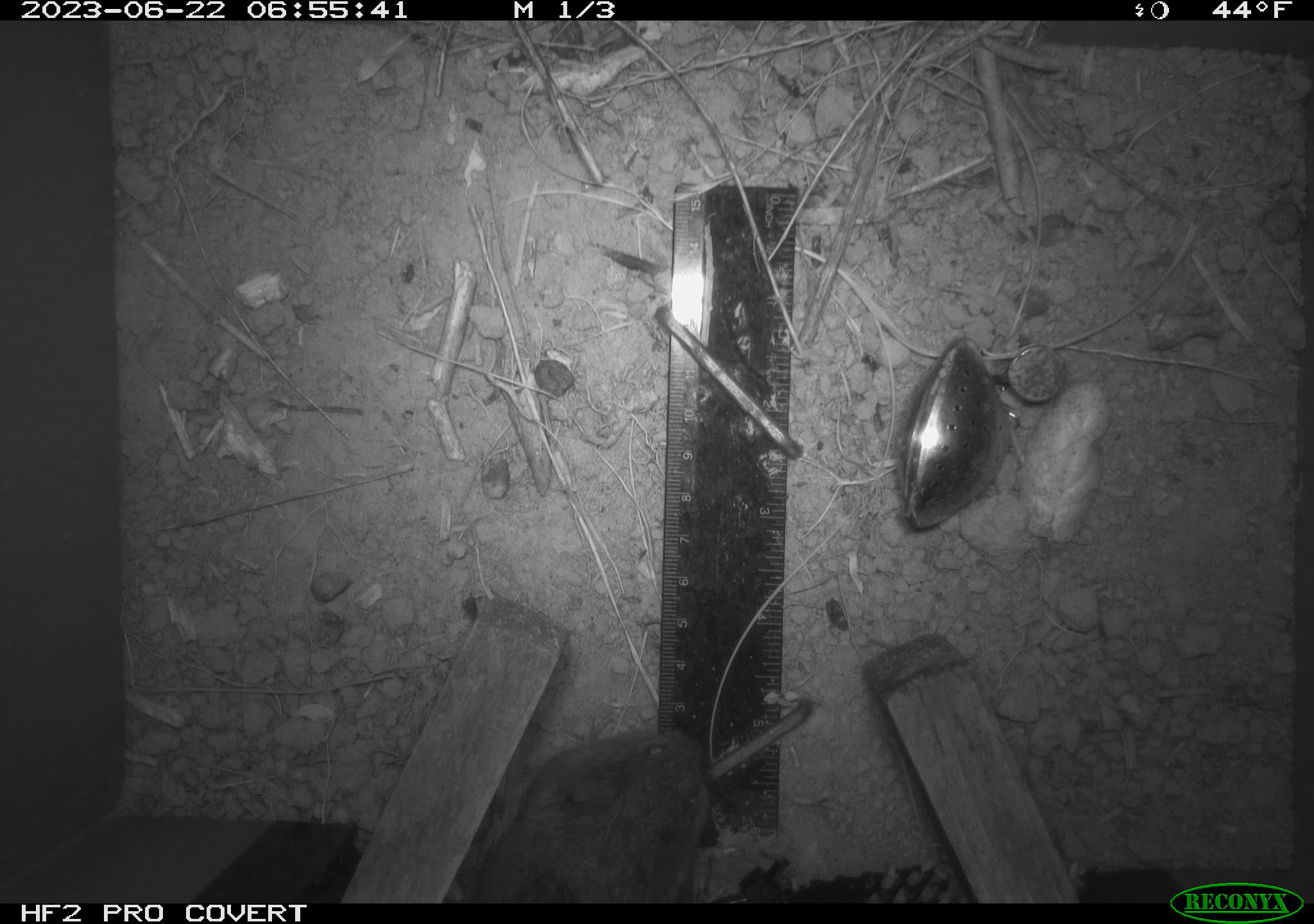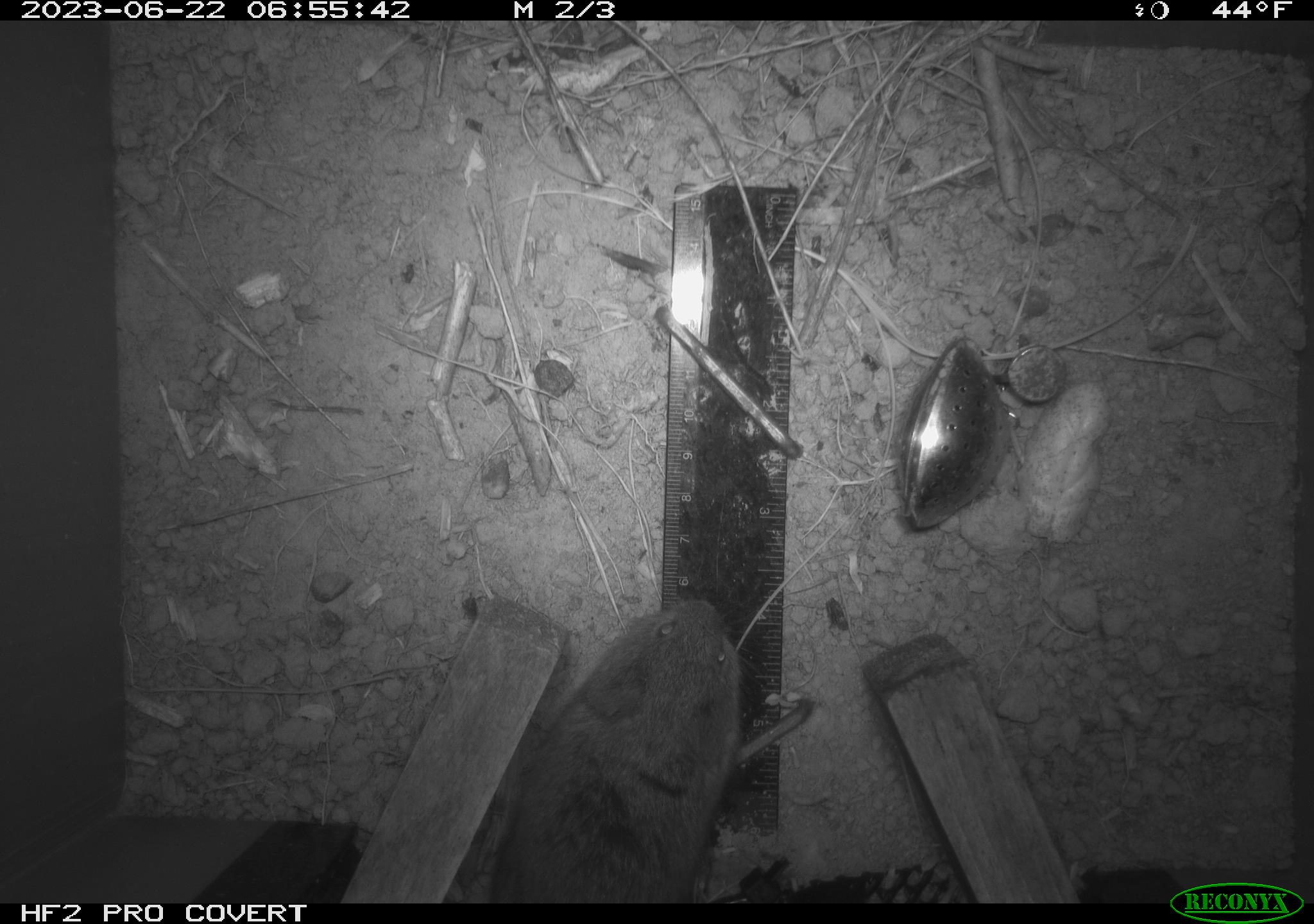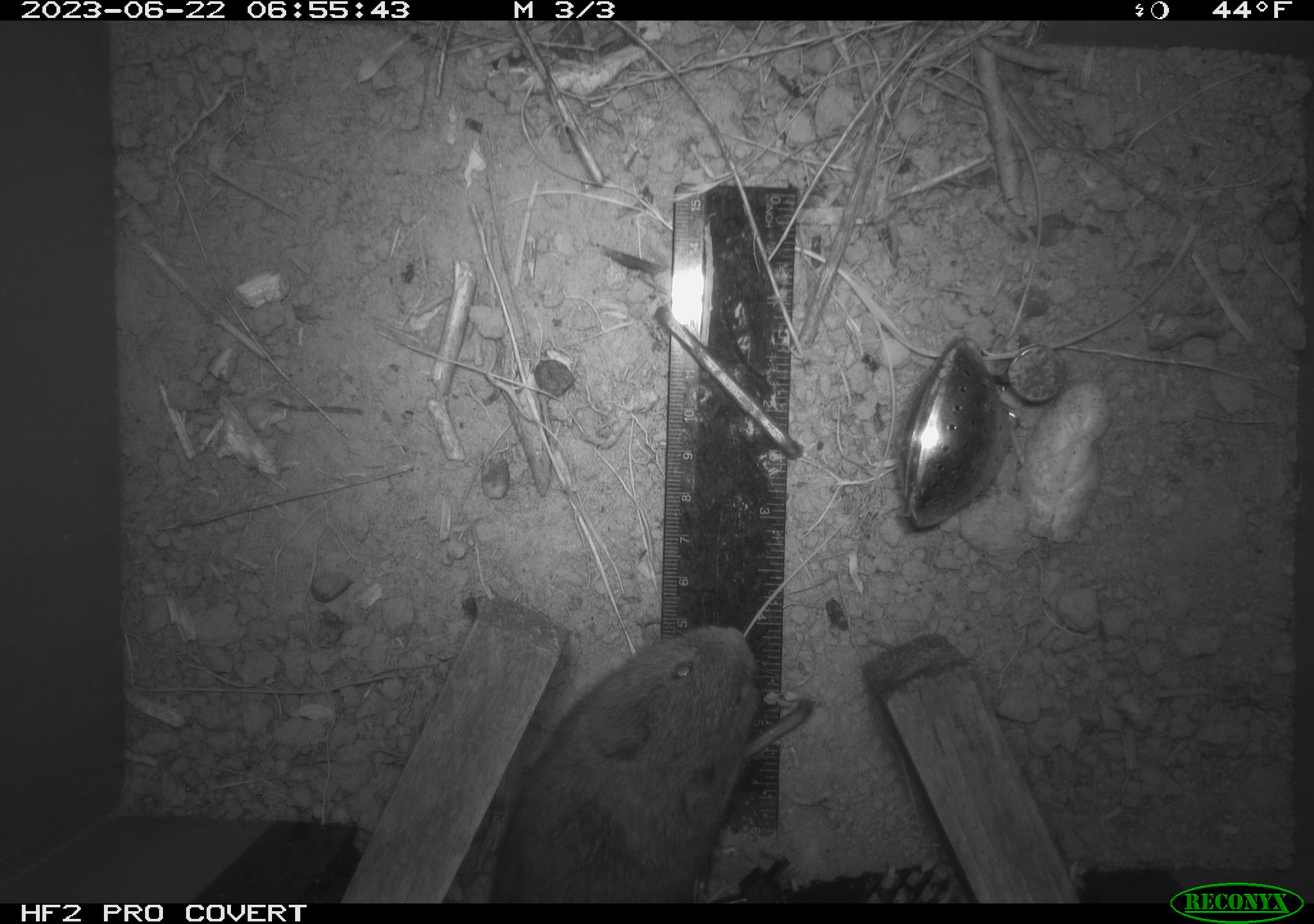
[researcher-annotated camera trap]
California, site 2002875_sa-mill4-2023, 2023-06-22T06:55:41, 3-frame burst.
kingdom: Animalia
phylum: Chordata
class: Mammalia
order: Rodentia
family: Cricetidae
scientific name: Arvicolinae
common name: voles, lemmings, and muskrats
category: arvicolinae subfamily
Arvicolinae subfamily (voles, lemmings, and muskrats) (Arvicolinae).